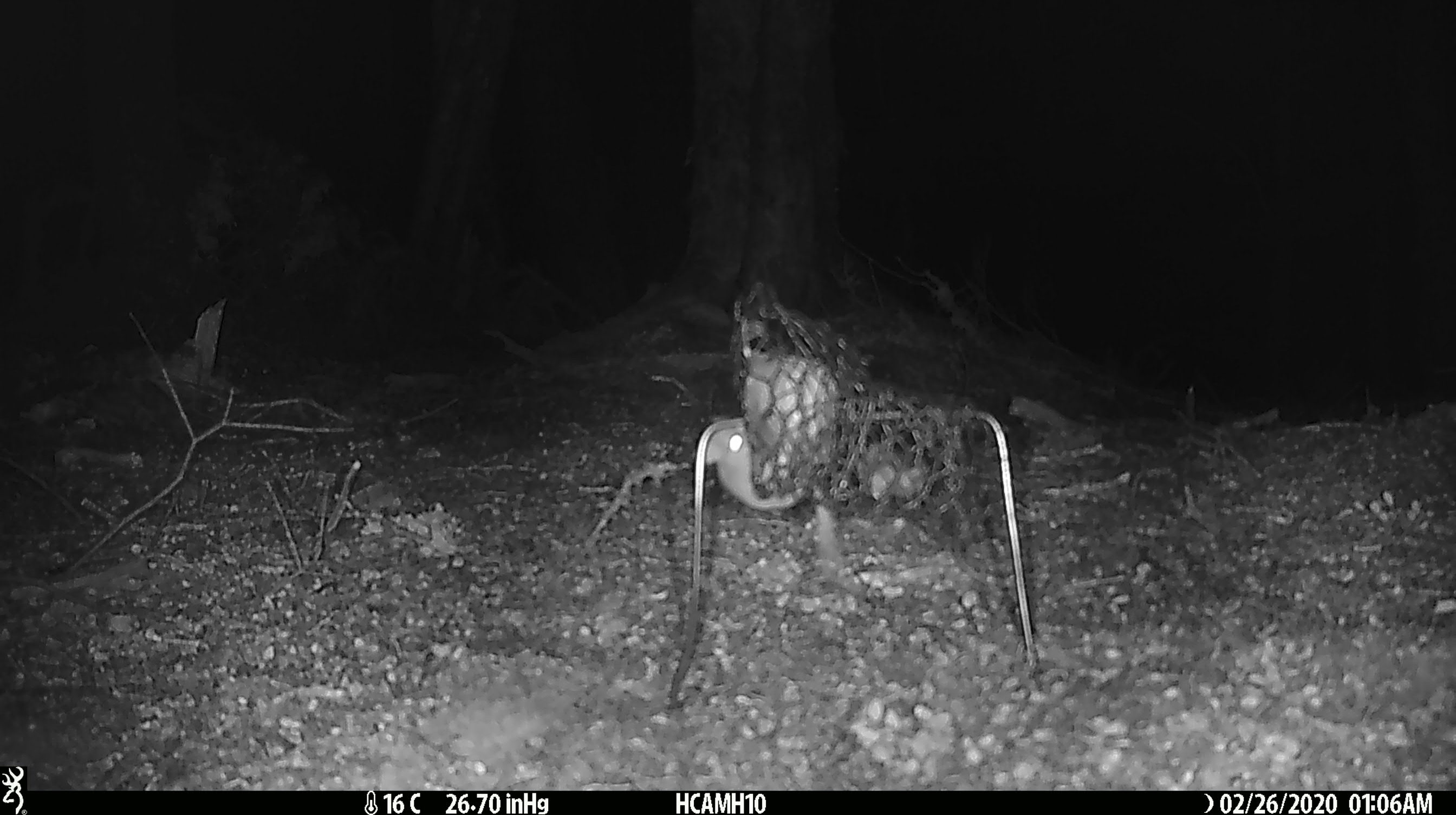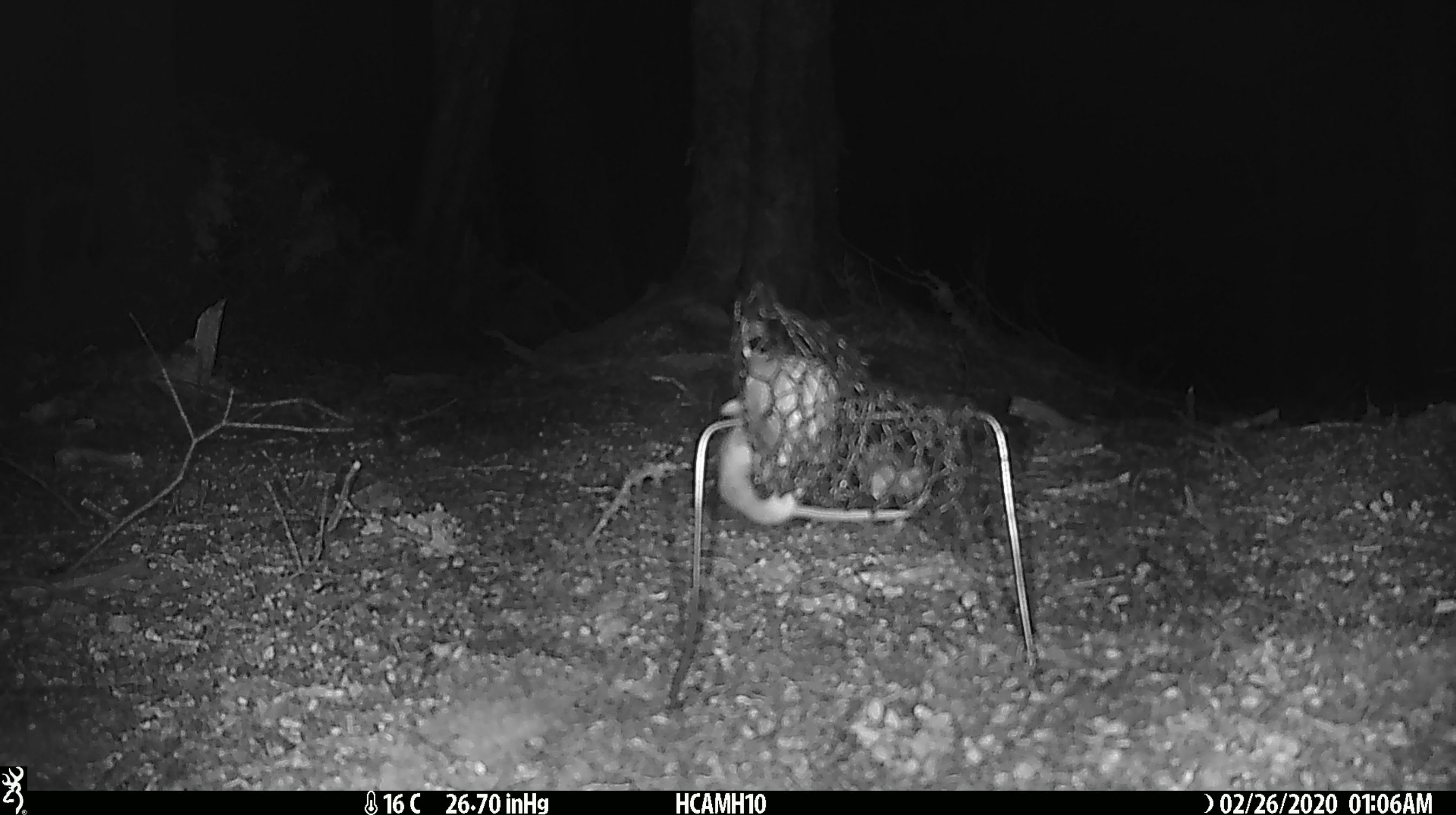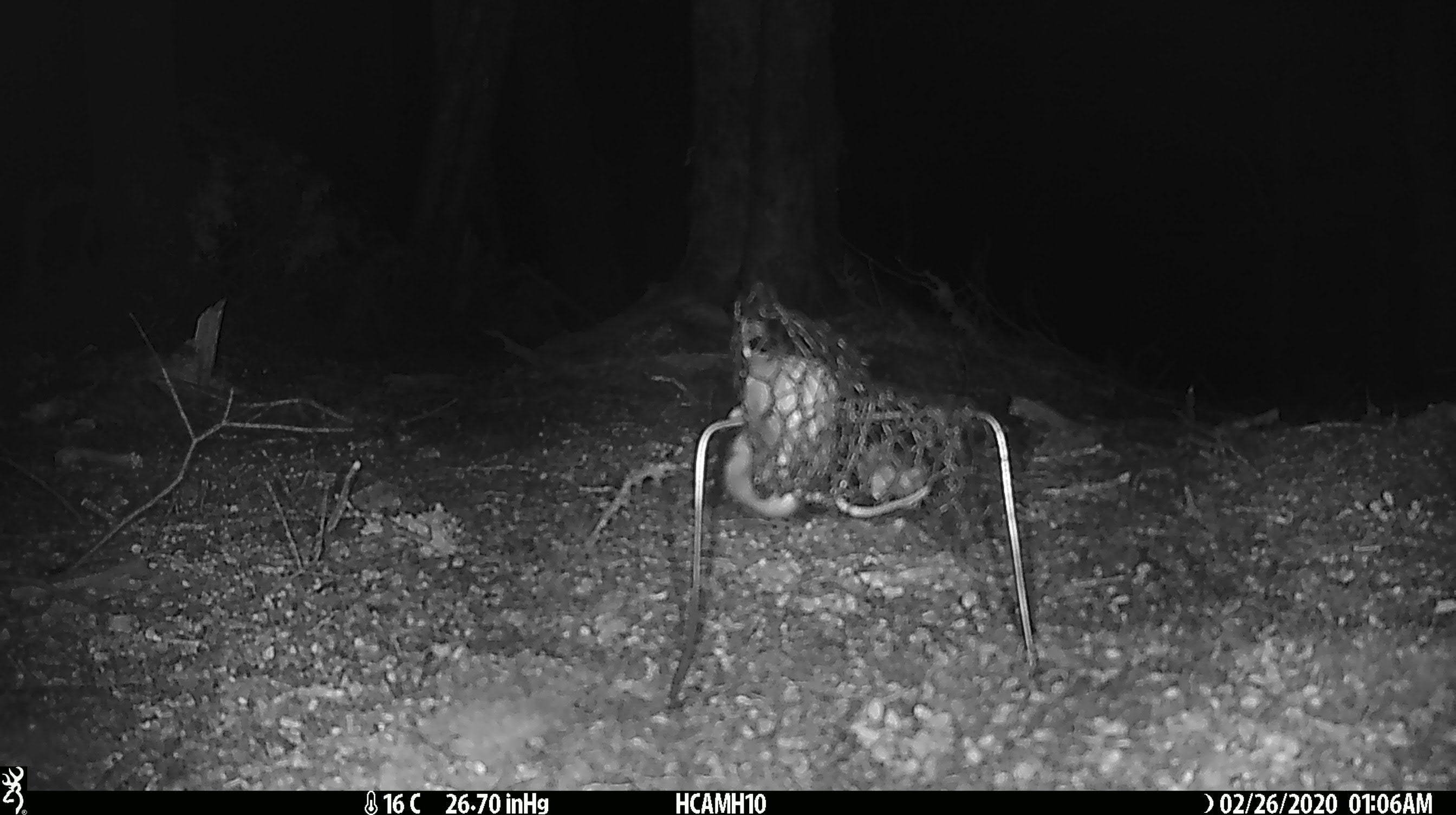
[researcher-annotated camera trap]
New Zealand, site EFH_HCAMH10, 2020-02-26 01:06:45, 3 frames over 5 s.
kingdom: Animalia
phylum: Chordata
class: Mammalia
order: Rodentia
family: Muridae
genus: Mus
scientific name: Mus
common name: mouse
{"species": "mouse (Mus)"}